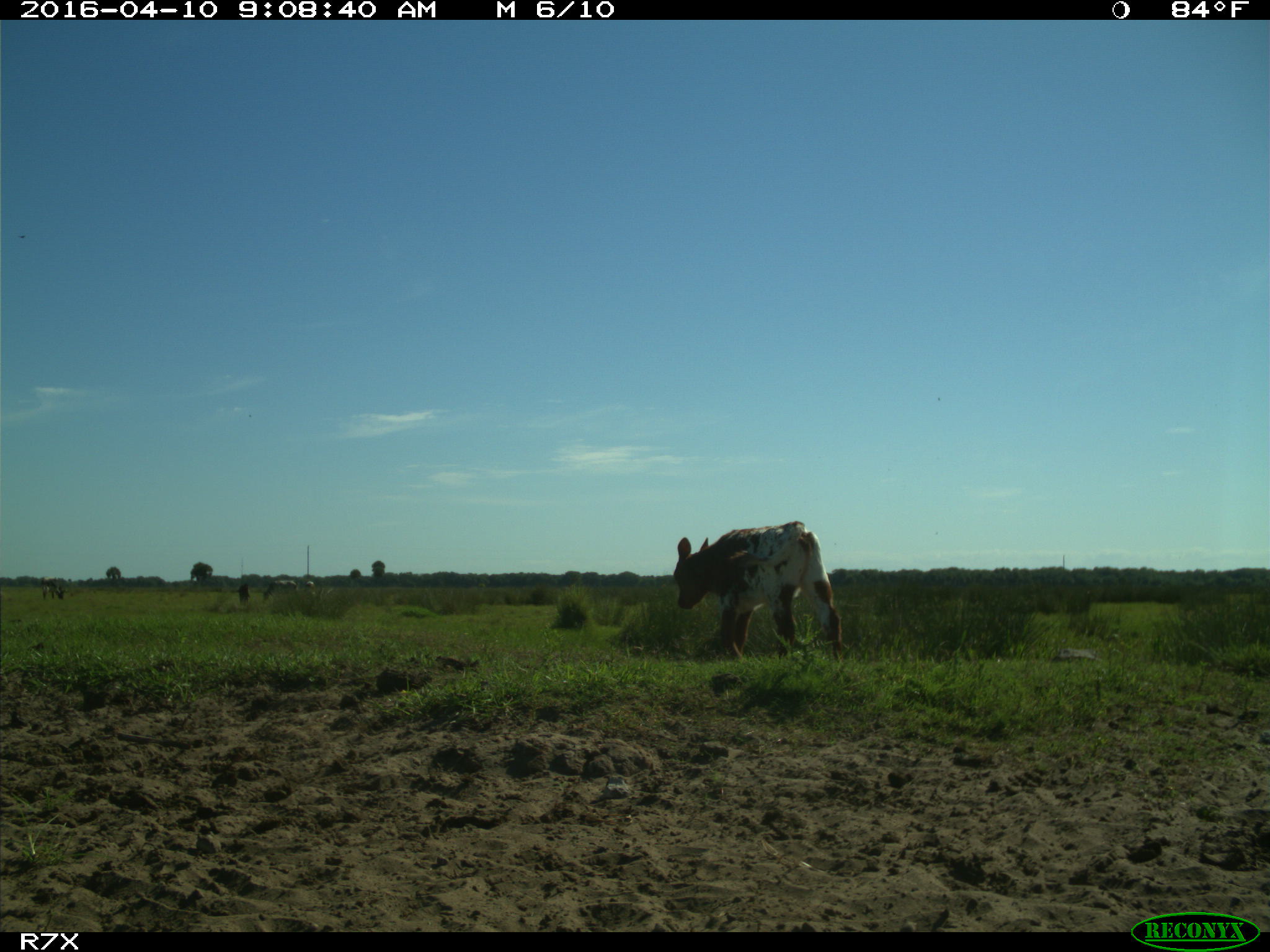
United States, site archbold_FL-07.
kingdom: Animalia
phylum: Chordata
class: Mammalia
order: Artiodactyla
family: Bovidae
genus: Bos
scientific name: Bos taurus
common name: domestic cow